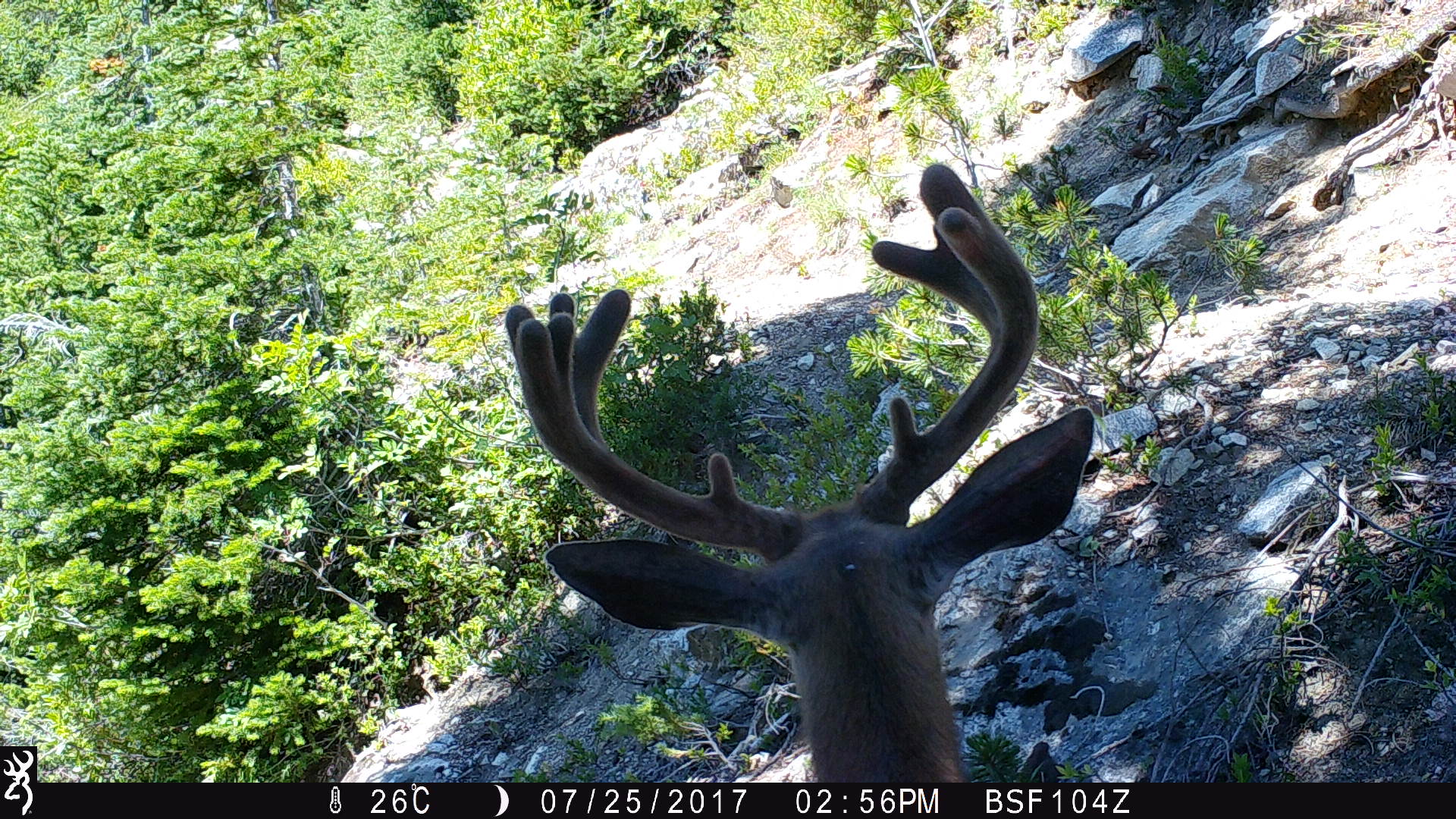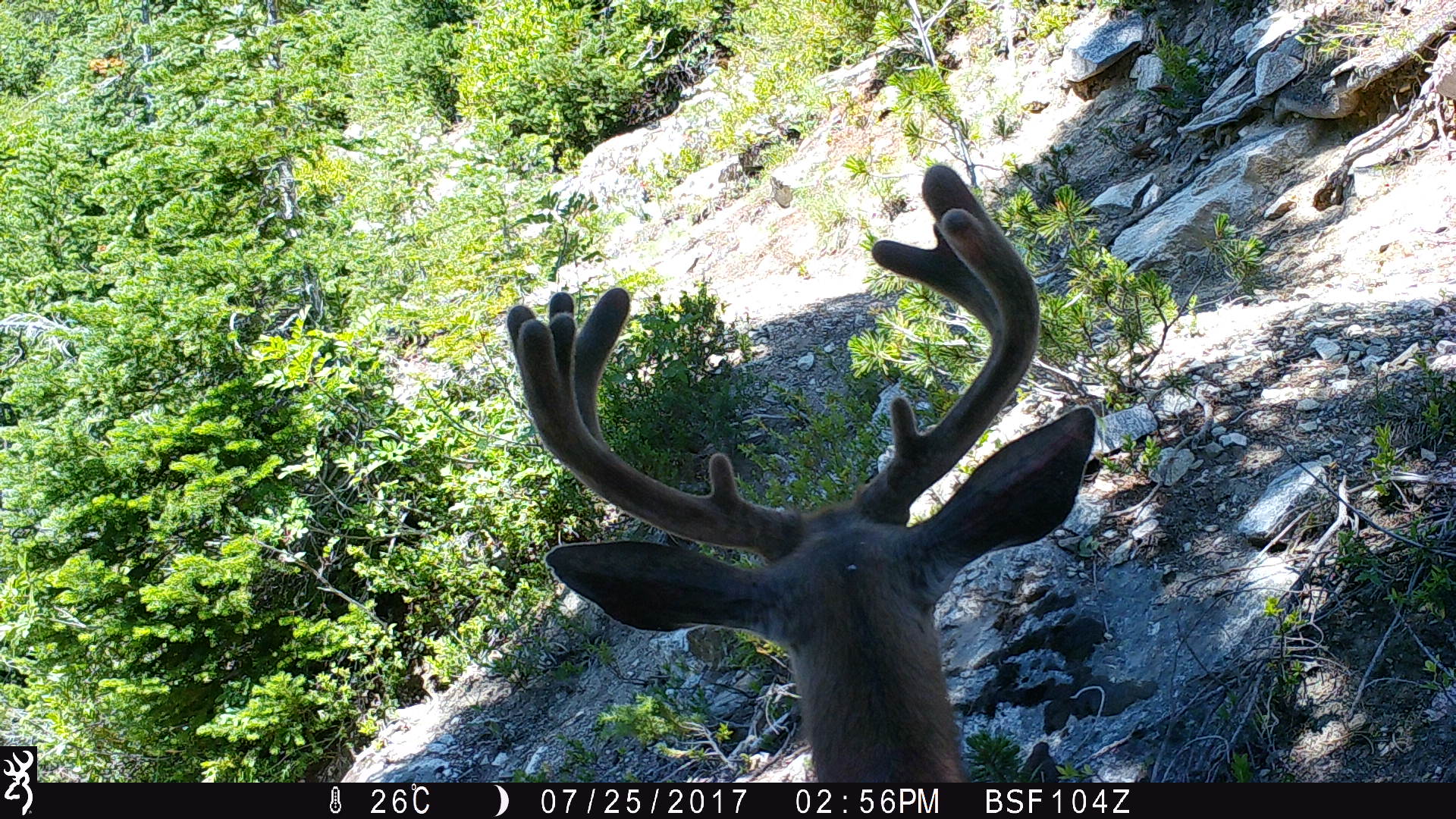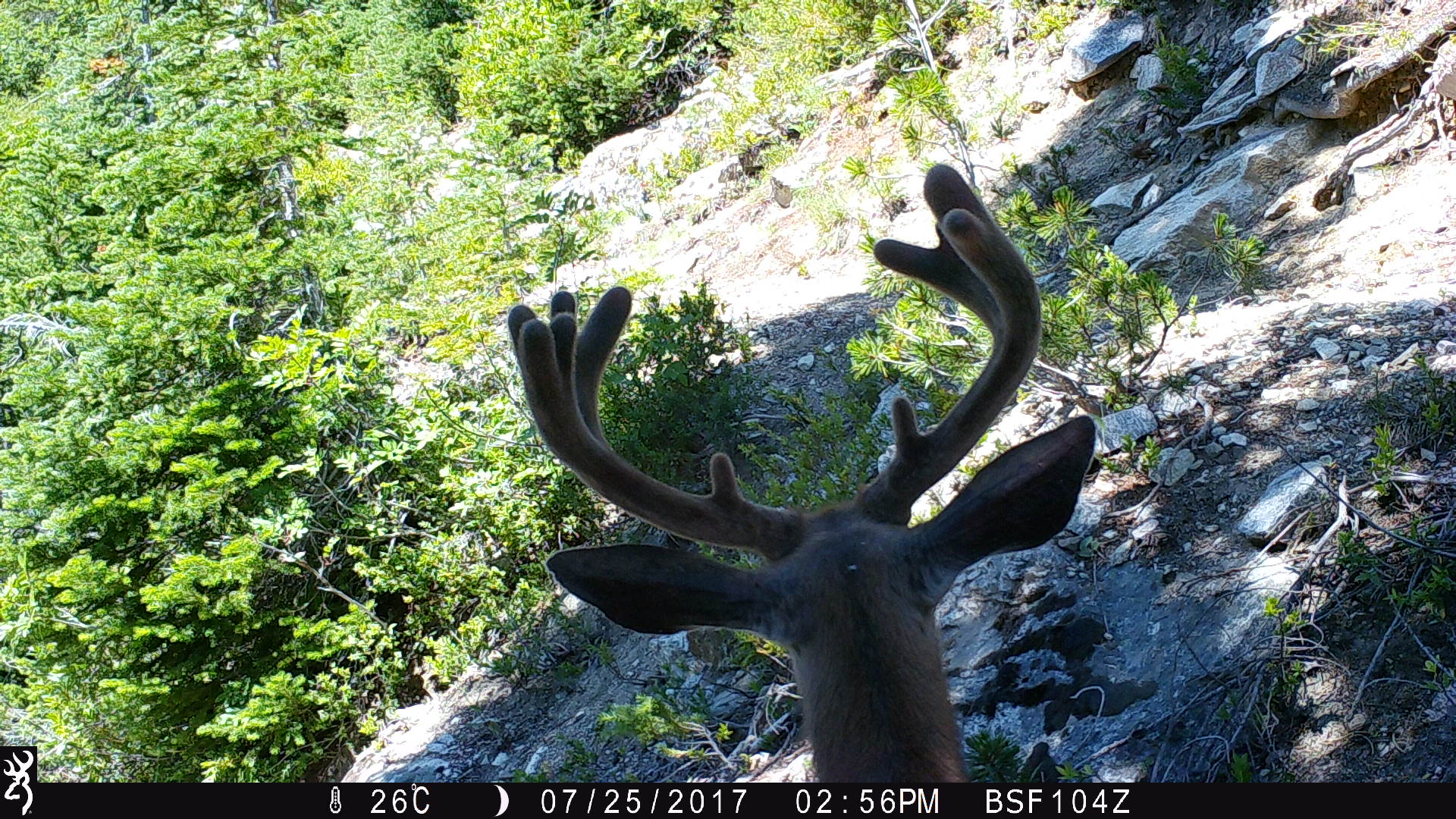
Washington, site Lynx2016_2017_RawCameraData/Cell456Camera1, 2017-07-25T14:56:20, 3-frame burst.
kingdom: Animalia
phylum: Chordata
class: Mammalia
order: Artiodactyla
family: Cervidae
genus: Odocoileus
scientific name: Odocoileus hemionus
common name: mule deer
Odocoileus hemionus (mule deer). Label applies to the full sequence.